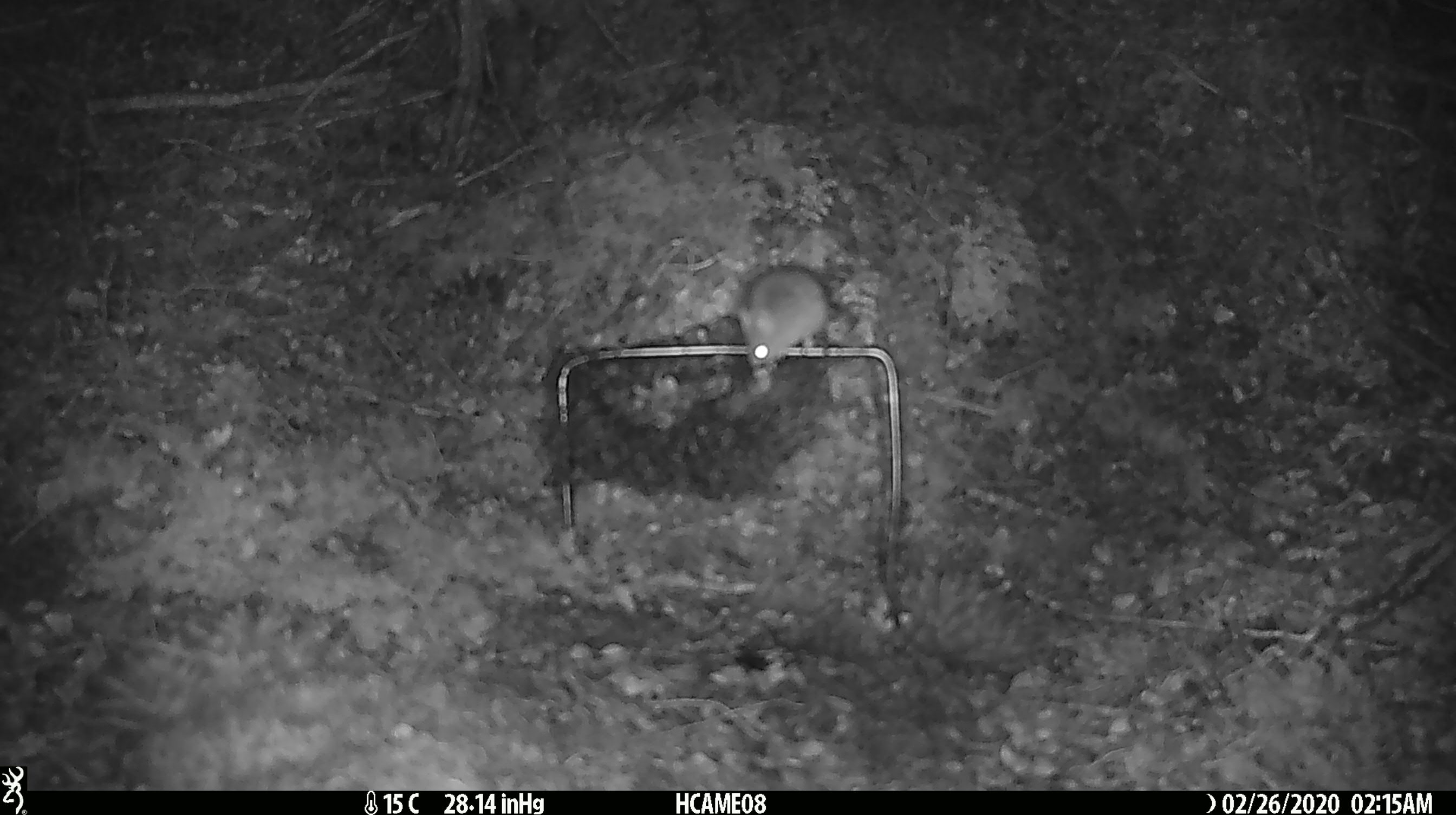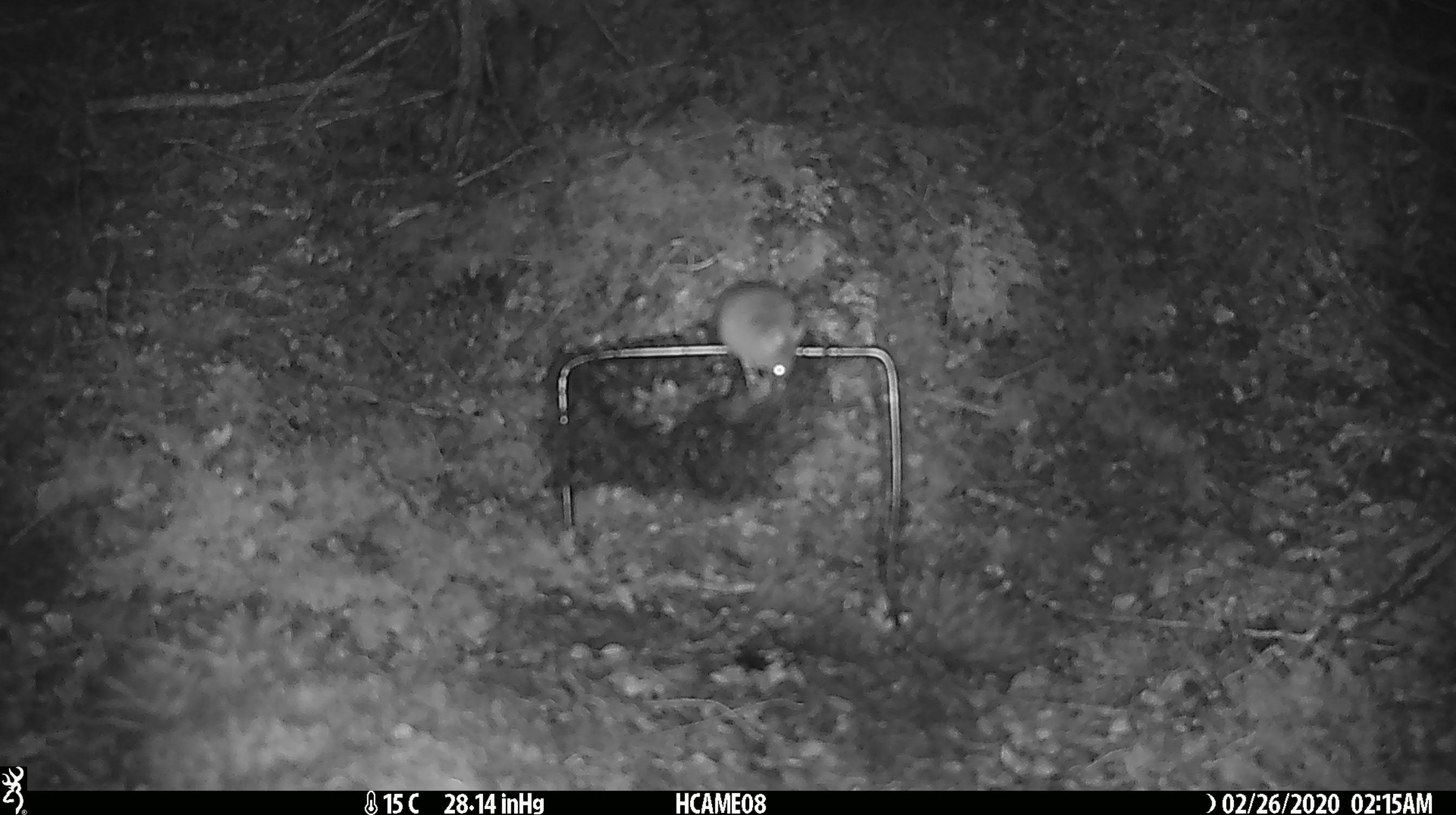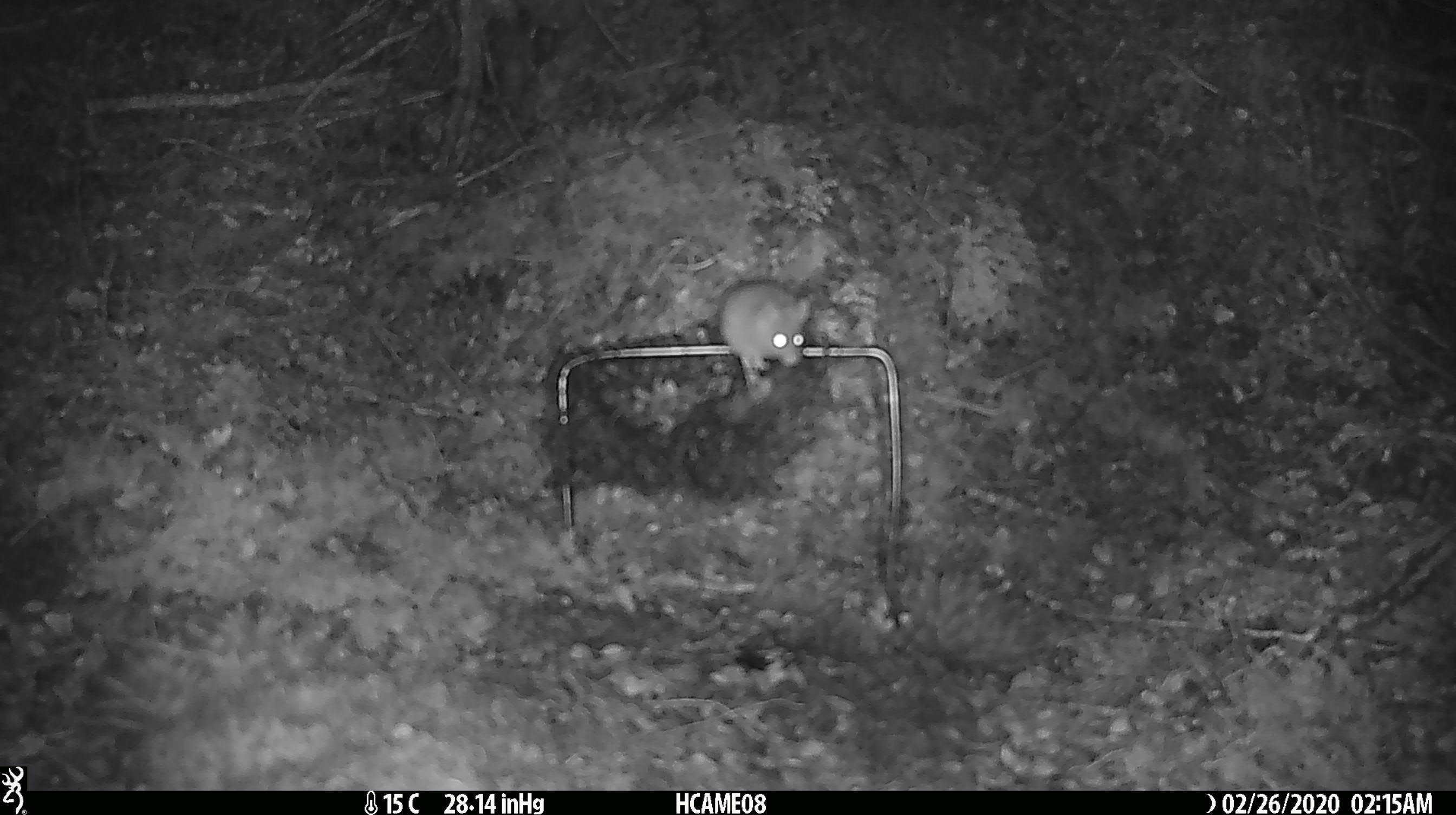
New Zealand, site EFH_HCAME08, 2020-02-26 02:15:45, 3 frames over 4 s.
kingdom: Animalia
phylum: Chordata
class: Mammalia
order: Rodentia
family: Muridae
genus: Mus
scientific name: Mus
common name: mouse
Mouse (Mus).